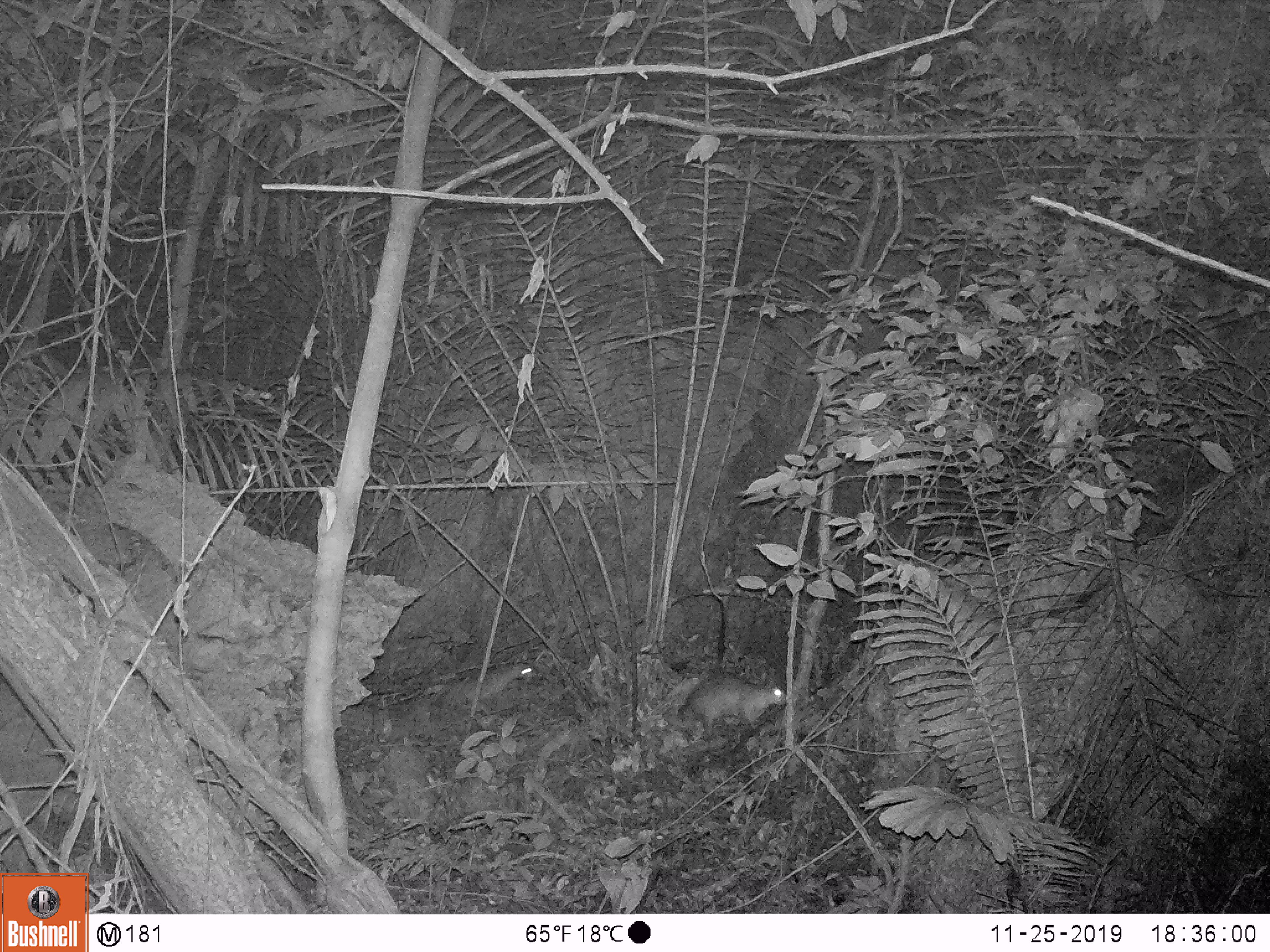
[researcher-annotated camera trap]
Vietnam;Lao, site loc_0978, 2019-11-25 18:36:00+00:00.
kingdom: Animalia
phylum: Chordata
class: Mammalia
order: Rodentia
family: Hystricidae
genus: Atherurus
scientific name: Atherurus macrourus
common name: asiatic brush-tailed porcupine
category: asiatic brush tailed porcupine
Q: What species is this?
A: Asiatic brush tailed porcupine (asiatic brush-tailed porcupine) (Atherurus macrourus).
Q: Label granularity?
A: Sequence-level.